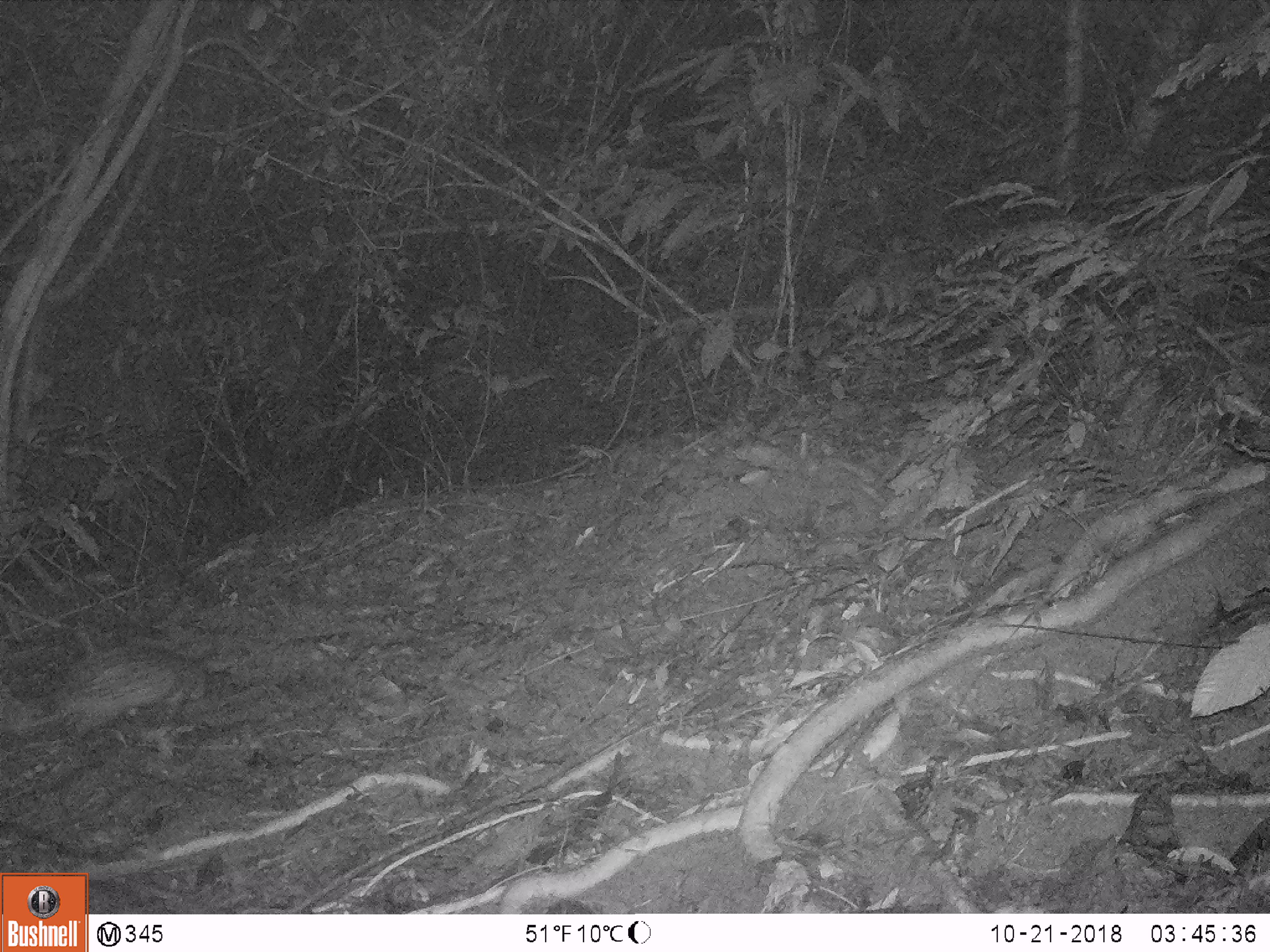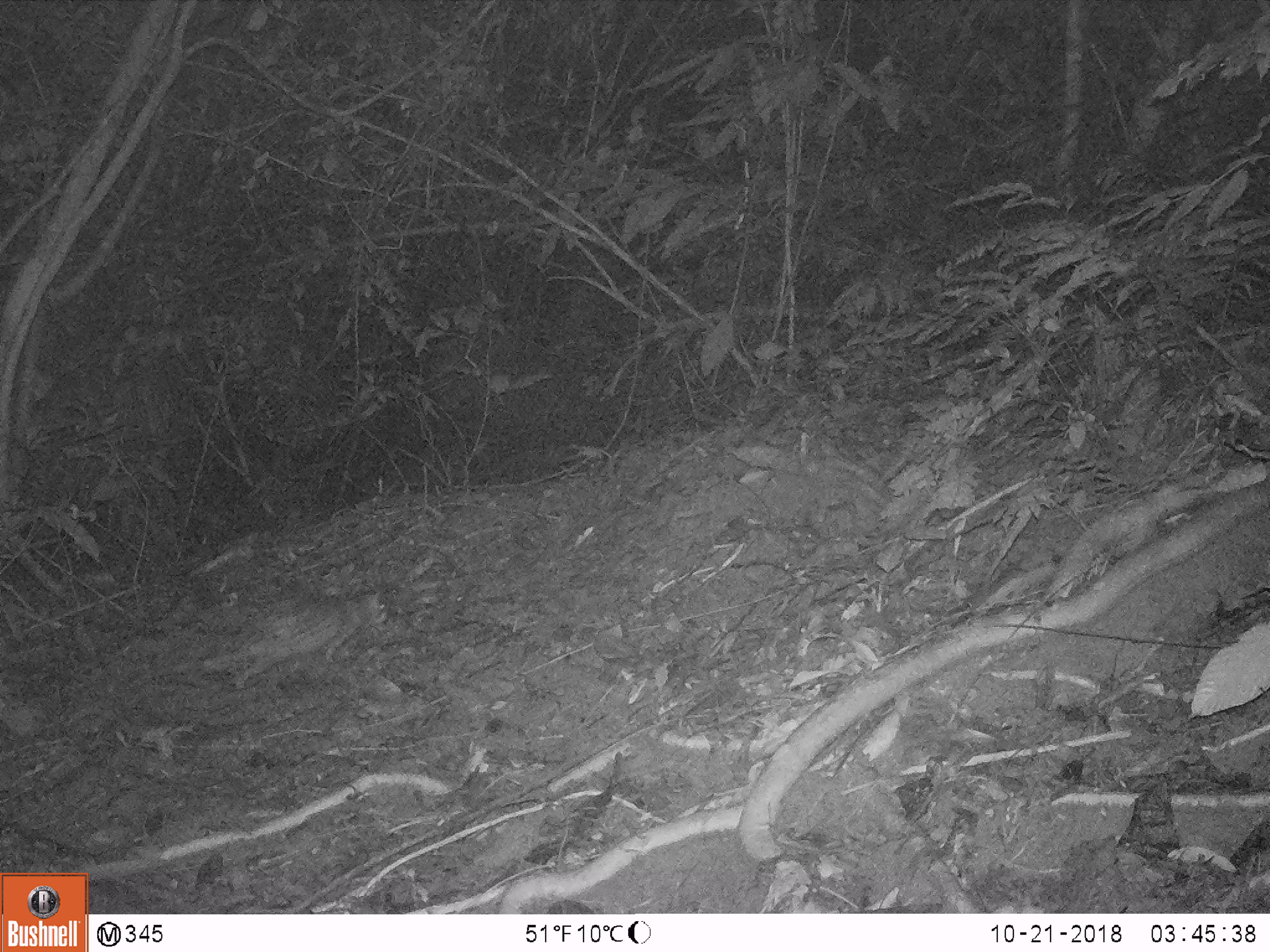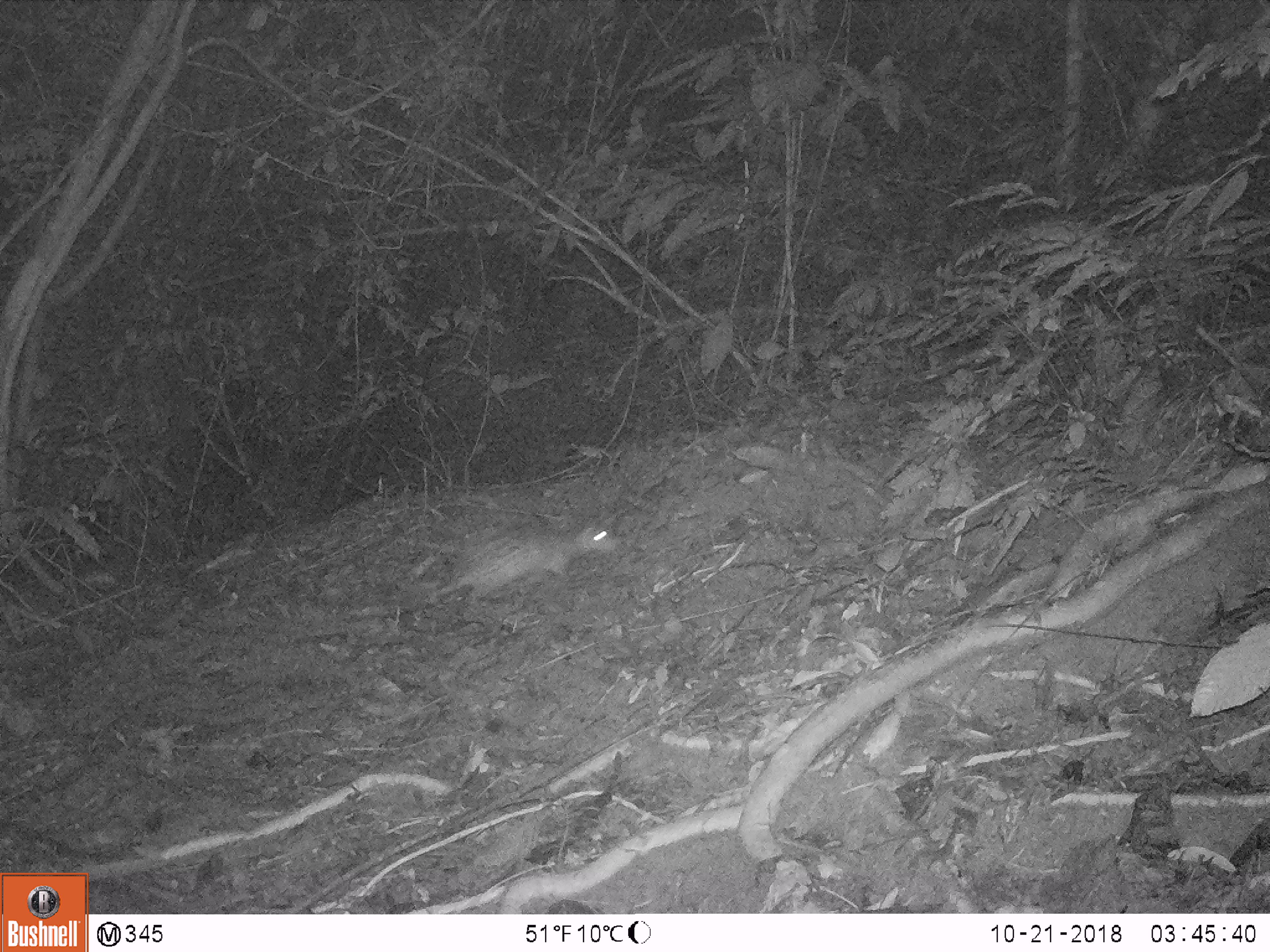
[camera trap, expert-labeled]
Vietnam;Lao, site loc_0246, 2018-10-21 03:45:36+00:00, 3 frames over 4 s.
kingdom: Animalia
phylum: Chordata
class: Mammalia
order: Rodentia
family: Hystricidae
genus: Atherurus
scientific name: Atherurus macrourus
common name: asiatic brush-tailed porcupine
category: asiatic brush tailed porcupine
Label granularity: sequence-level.